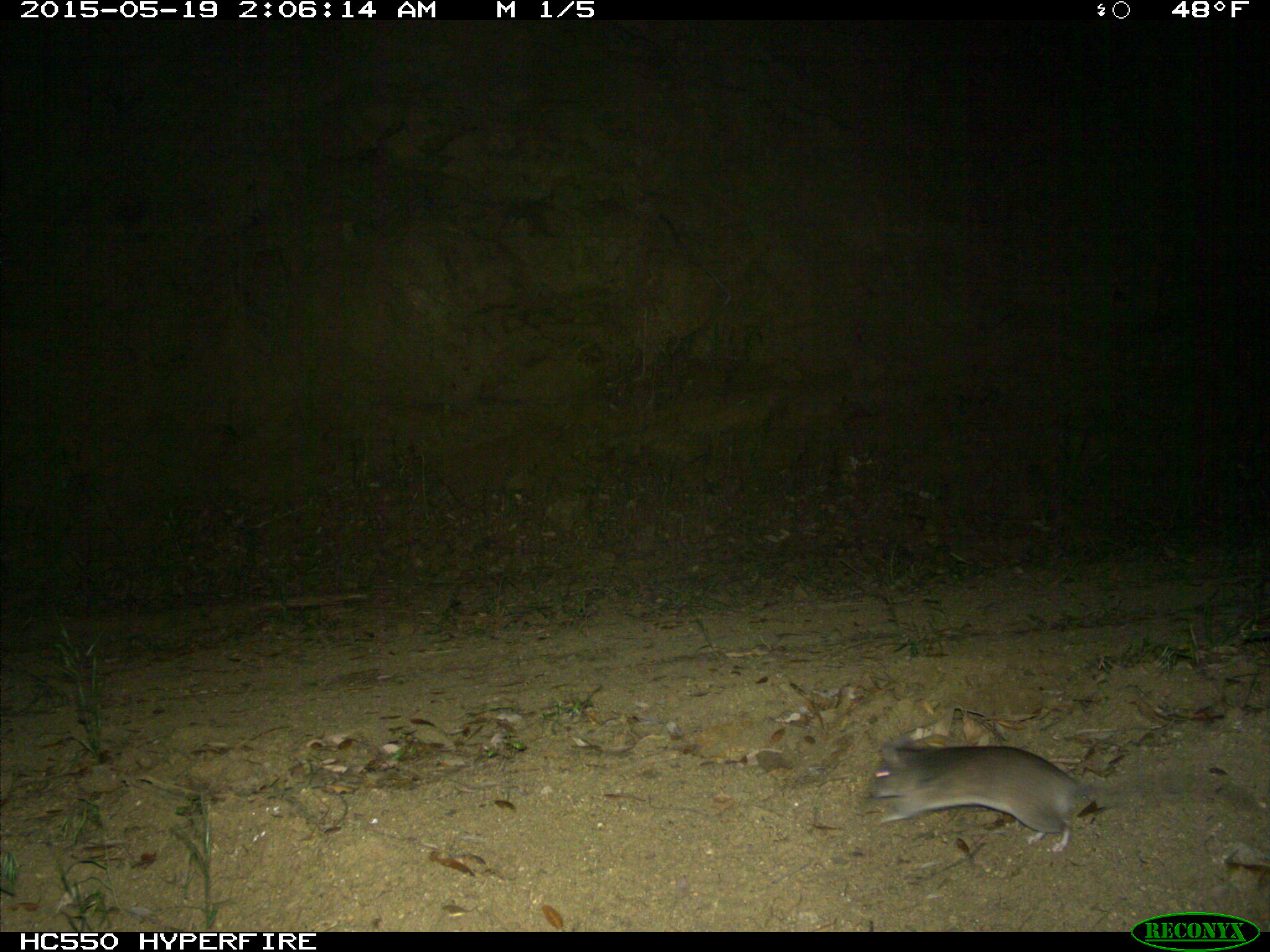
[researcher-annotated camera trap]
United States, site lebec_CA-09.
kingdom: Animalia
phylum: Chordata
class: Mammalia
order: Rodentia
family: Cricetidae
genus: Neotoma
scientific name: Neotoma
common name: pack rat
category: unidentified pack rat